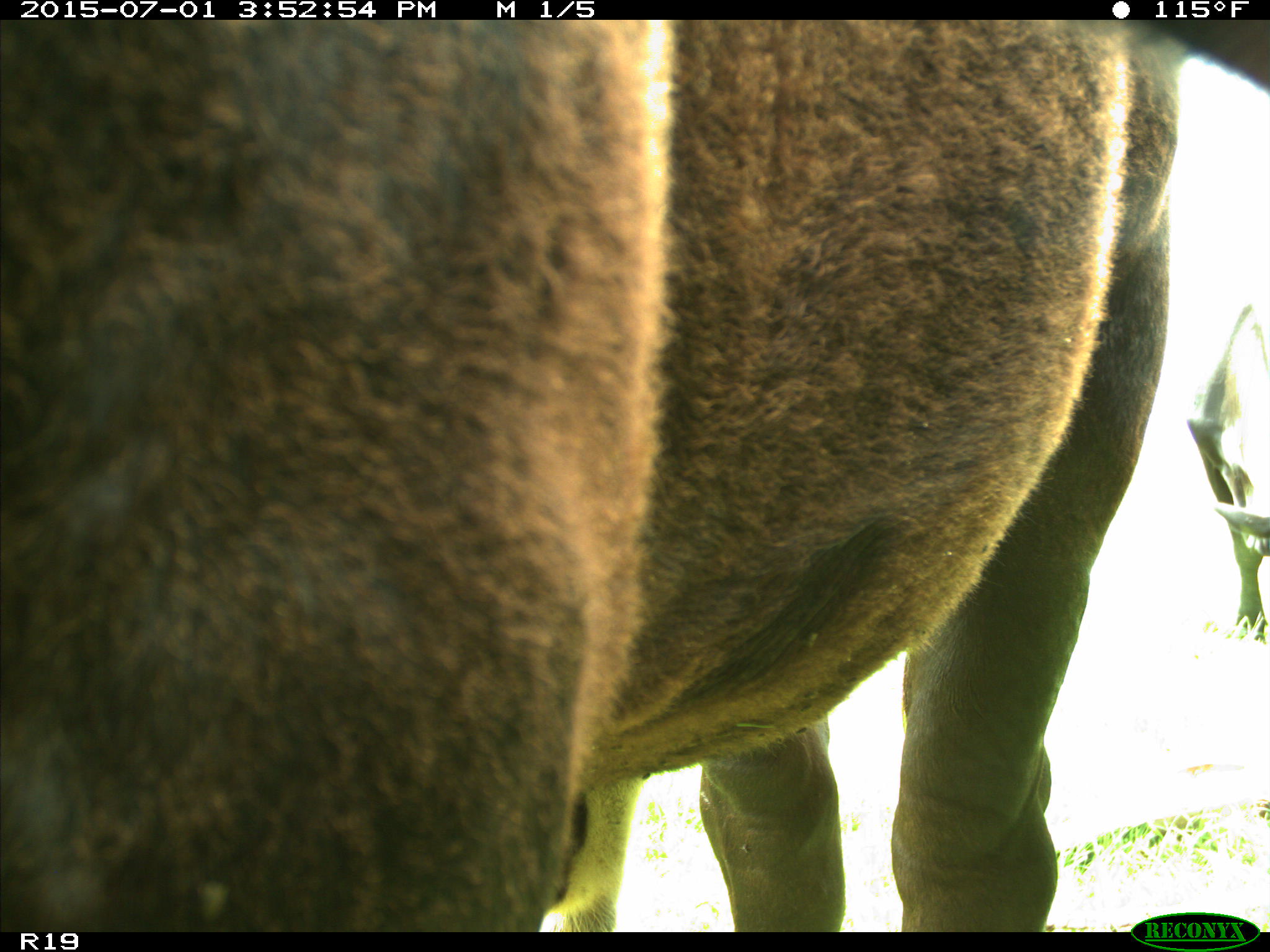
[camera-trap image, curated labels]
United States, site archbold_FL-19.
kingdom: Animalia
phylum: Chordata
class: Mammalia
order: Artiodactyla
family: Bovidae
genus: Bos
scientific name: Bos taurus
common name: domestic cow